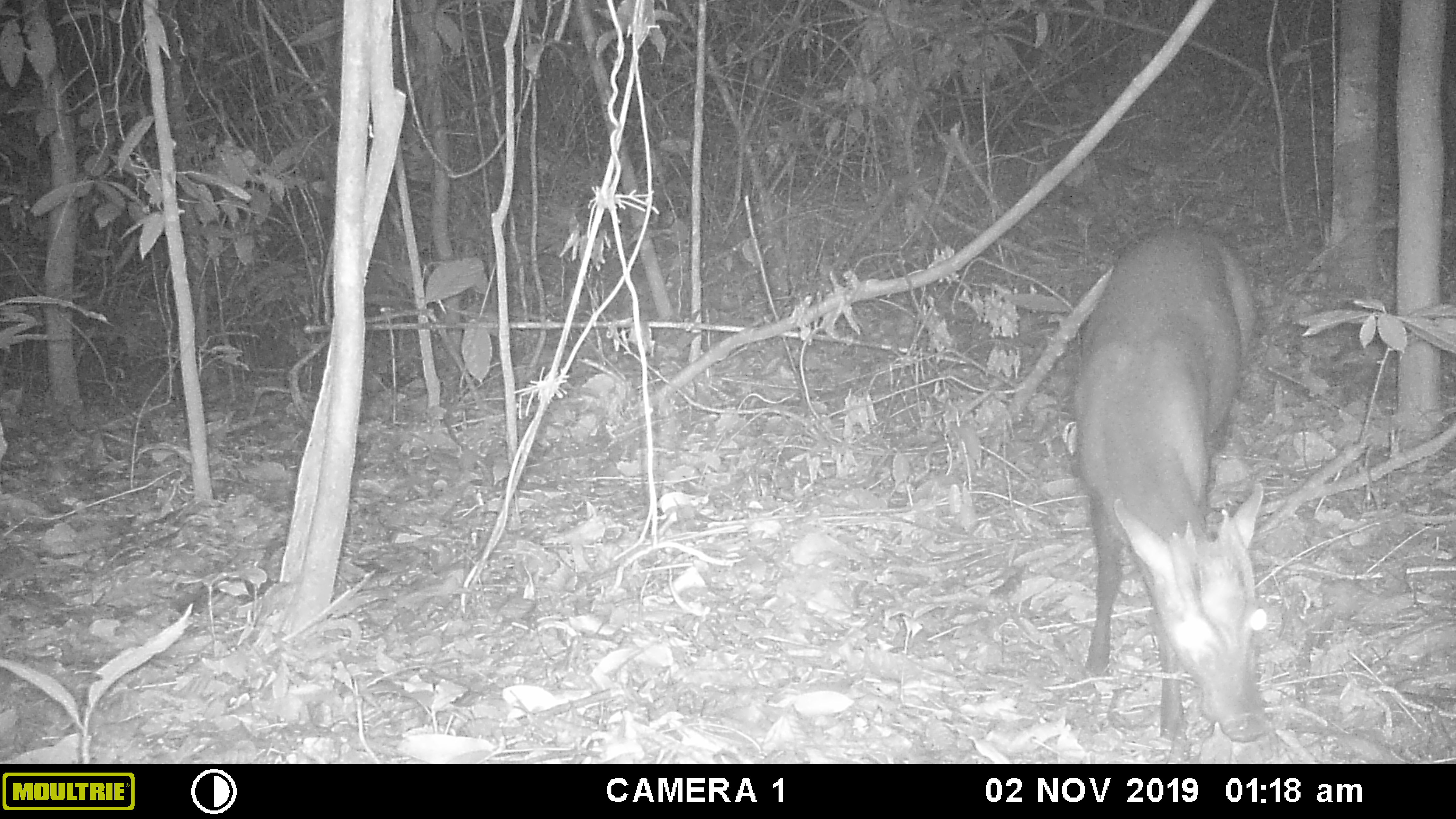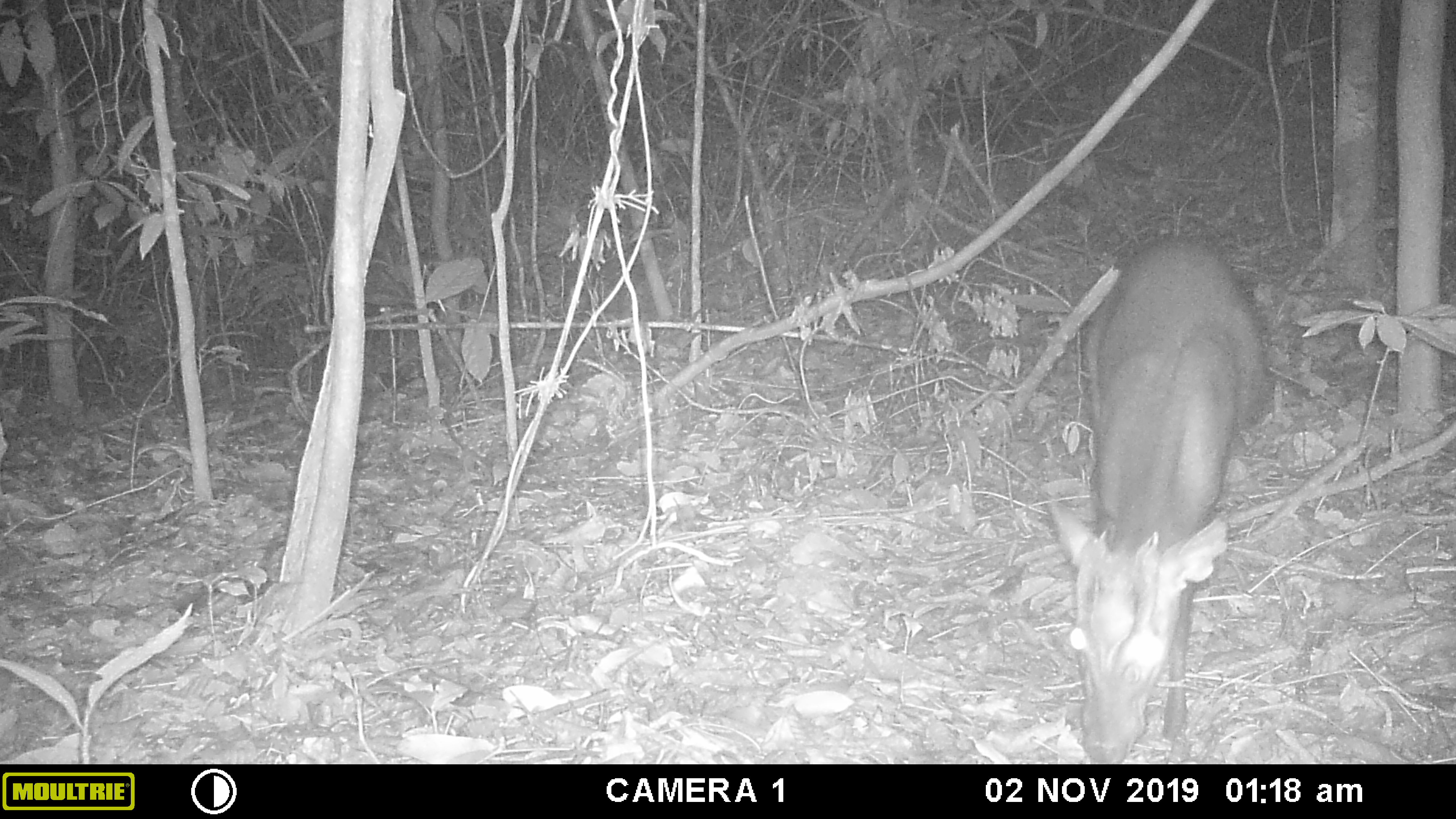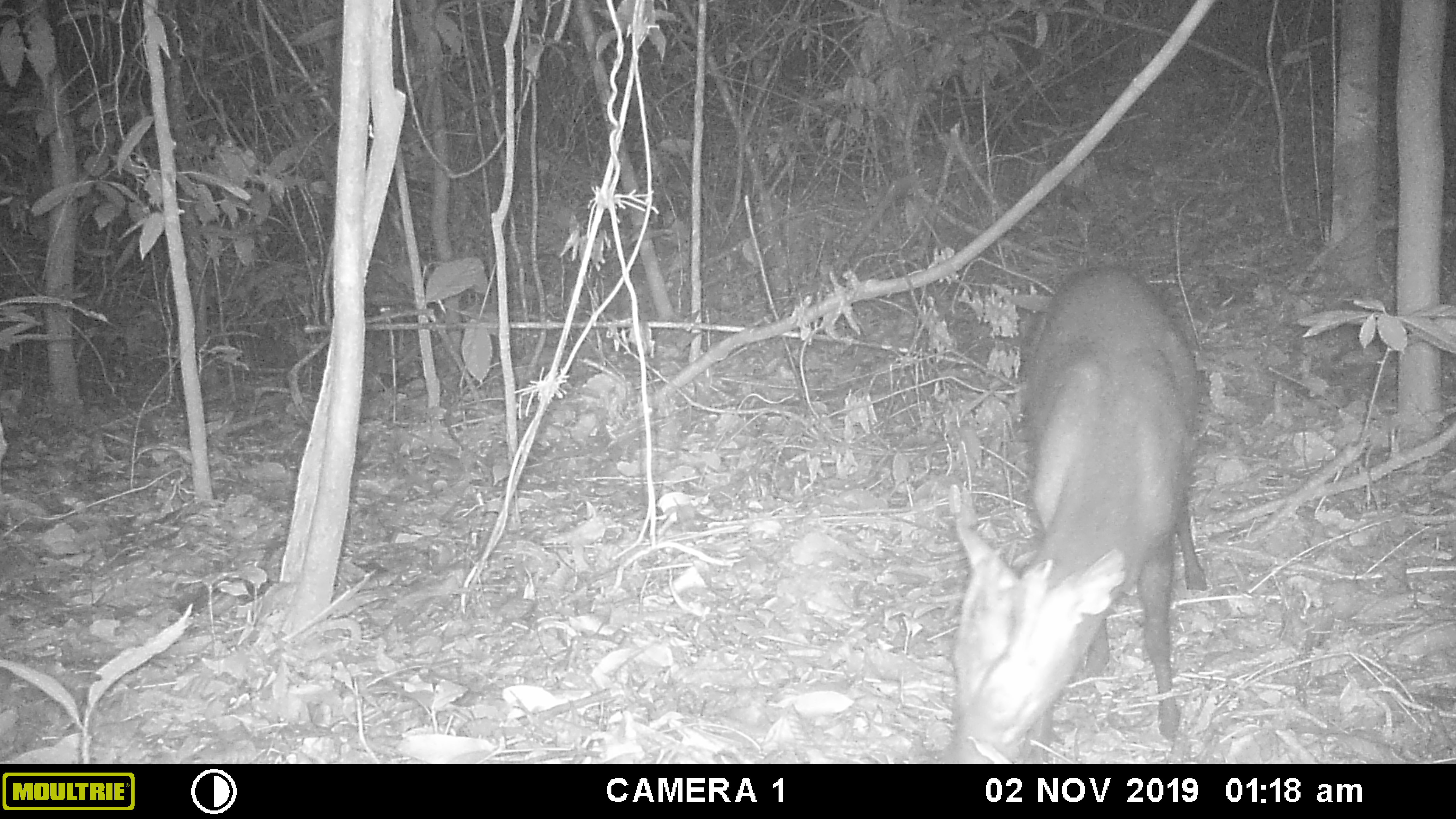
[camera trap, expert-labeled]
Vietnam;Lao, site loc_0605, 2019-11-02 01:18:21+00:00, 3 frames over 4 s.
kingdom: Animalia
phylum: Chordata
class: Mammalia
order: Artiodactyla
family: Cervidae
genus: Muntiacus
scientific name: Muntiacus rooseveltorum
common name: roosevelt's muntjac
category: roosevelts muntjac group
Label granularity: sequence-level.